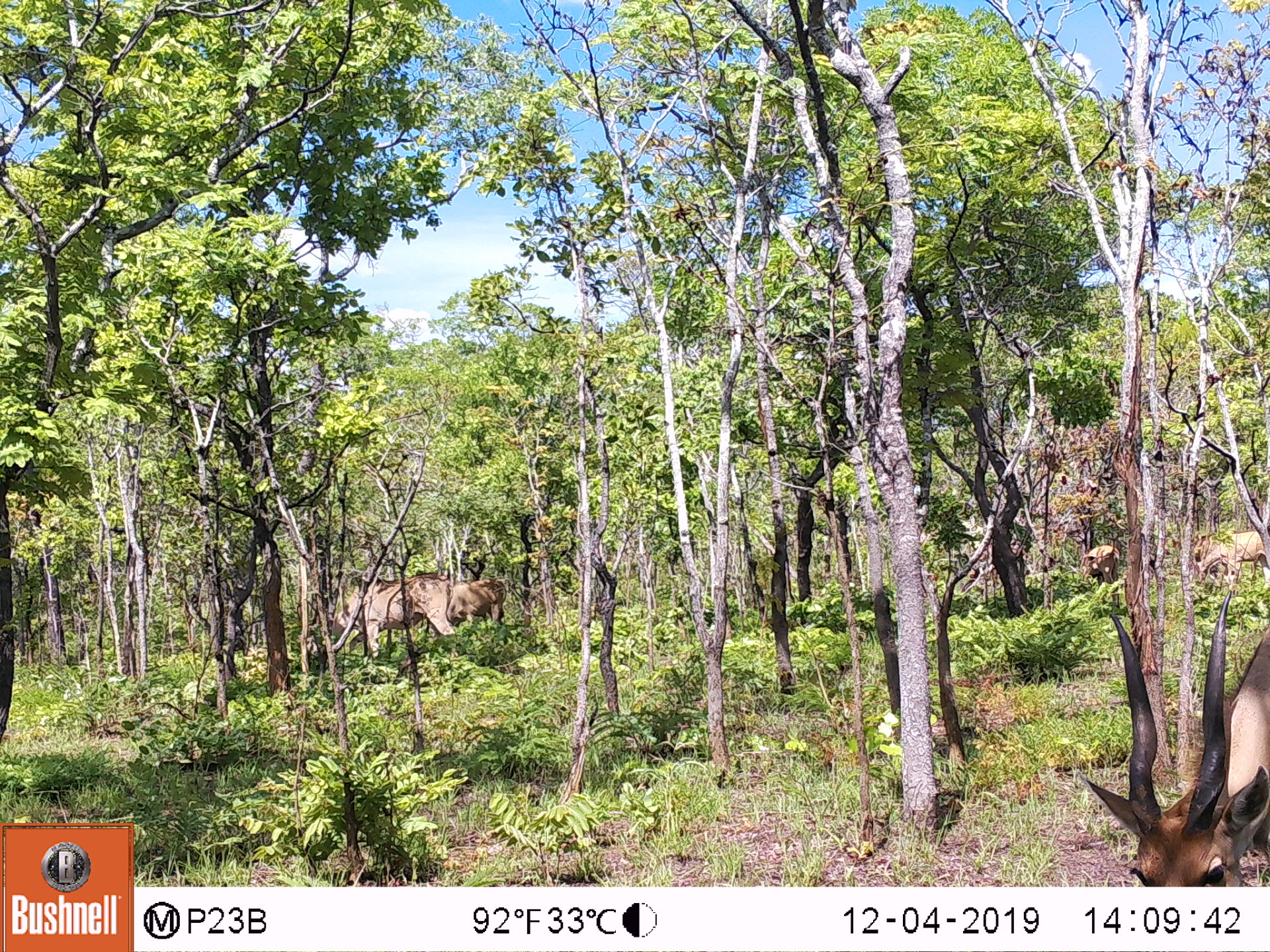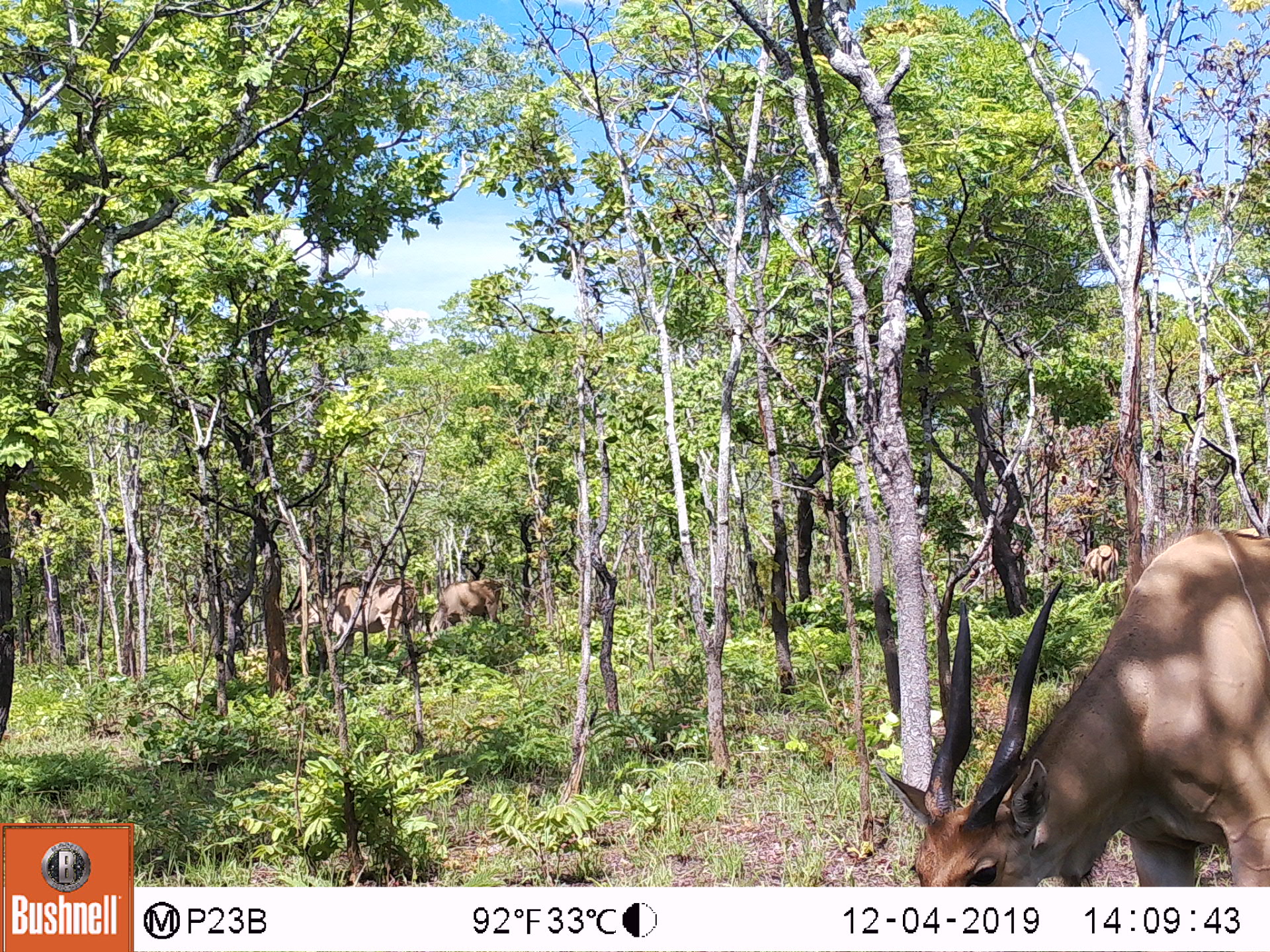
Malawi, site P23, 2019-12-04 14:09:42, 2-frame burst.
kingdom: Animalia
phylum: Chordata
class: Mammalia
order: Artiodactyla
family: Bovidae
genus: Tragelaphus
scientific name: Tragelaphus oryx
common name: common eland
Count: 3.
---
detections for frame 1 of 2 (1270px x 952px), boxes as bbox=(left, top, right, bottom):
common eland: bbox=(1067, 587, 1262, 882); bbox=(315, 550, 467, 663); bbox=(455, 565, 511, 638)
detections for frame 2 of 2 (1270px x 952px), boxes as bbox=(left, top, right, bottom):
common eland: bbox=(875, 515, 1262, 880); bbox=(268, 549, 418, 663); bbox=(413, 555, 516, 646)